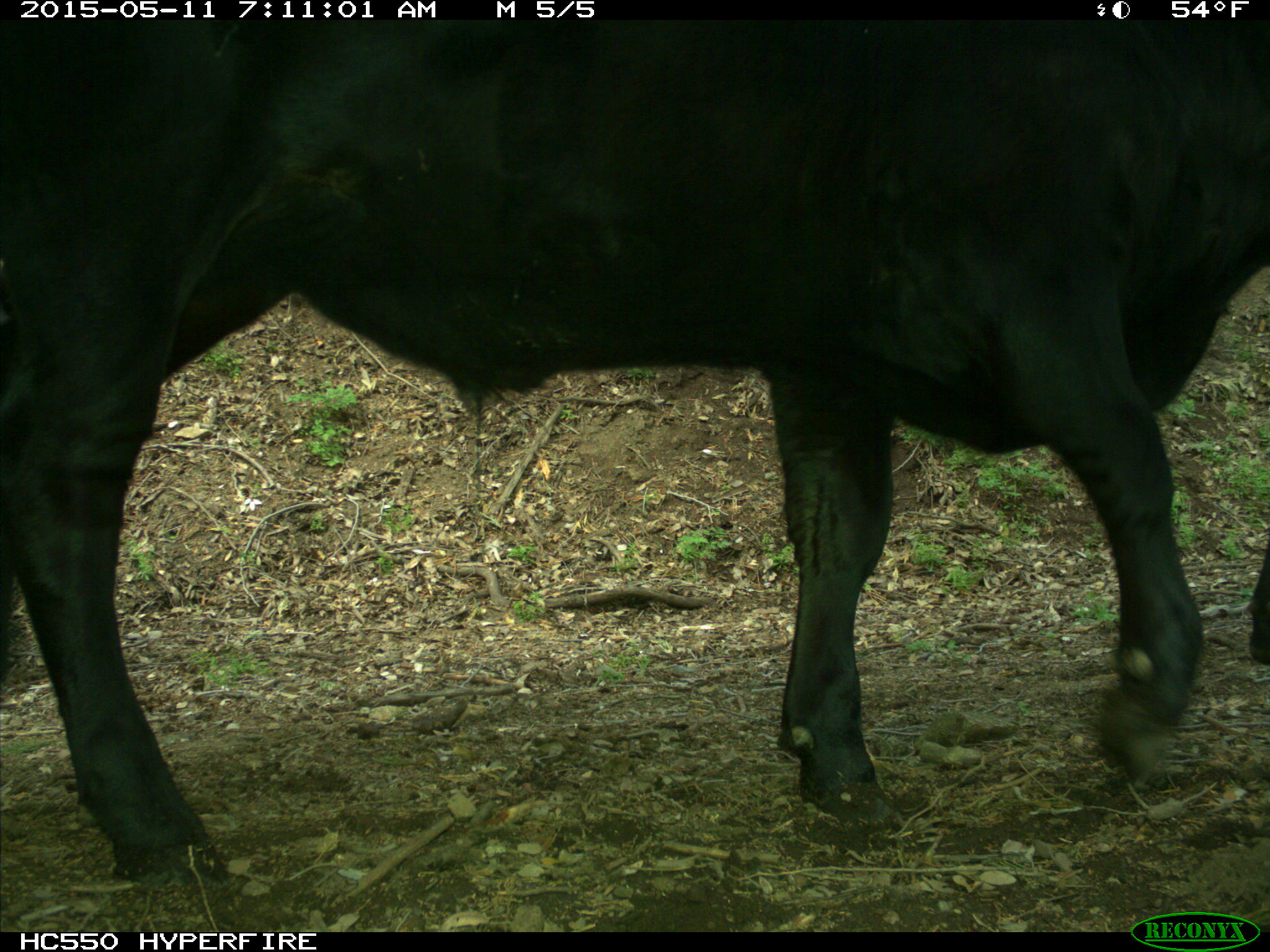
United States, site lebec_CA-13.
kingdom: Animalia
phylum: Chordata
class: Mammalia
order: Artiodactyla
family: Bovidae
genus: Bos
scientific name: Bos taurus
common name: domestic cow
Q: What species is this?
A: Bos taurus (domestic cow).